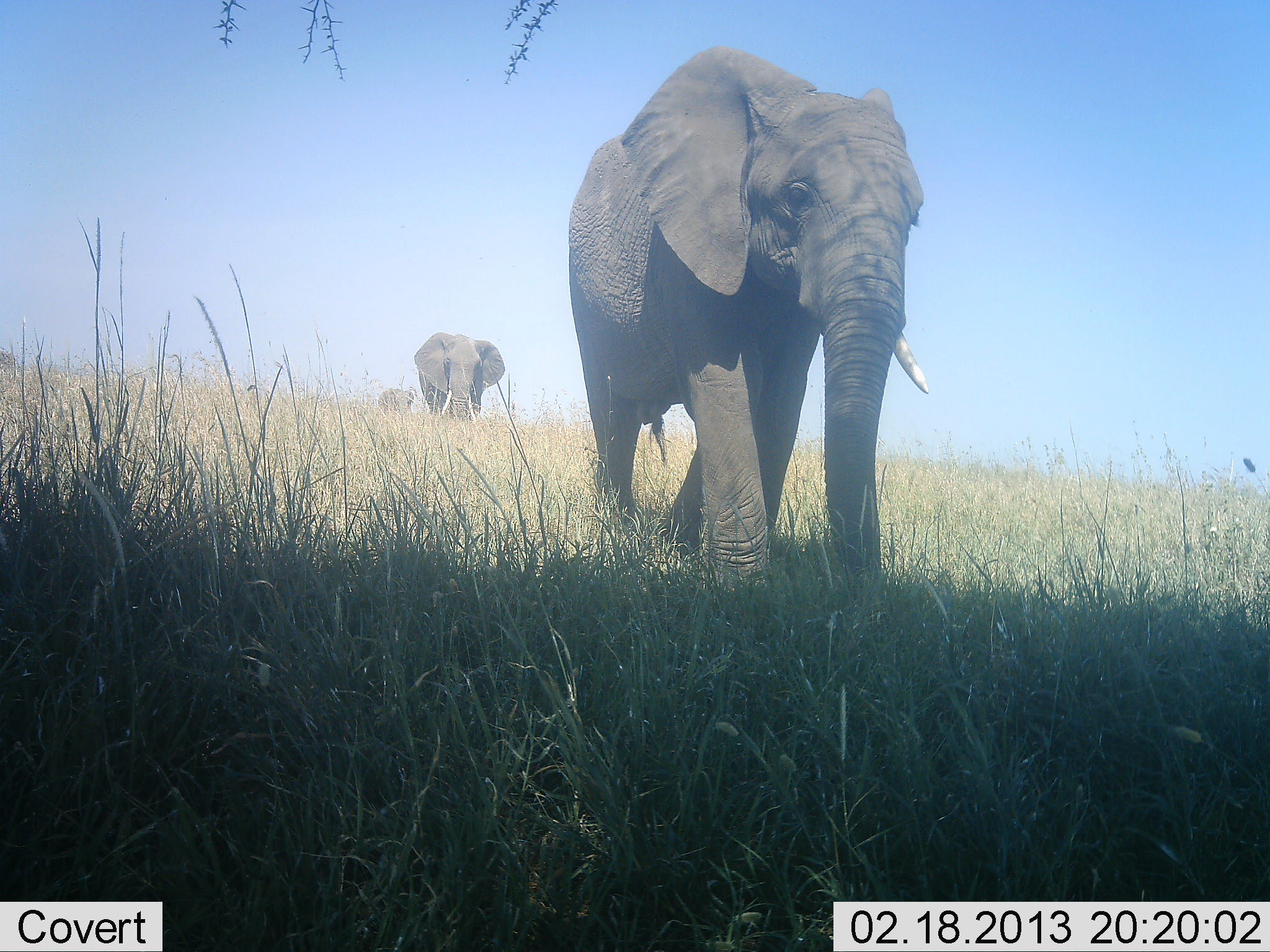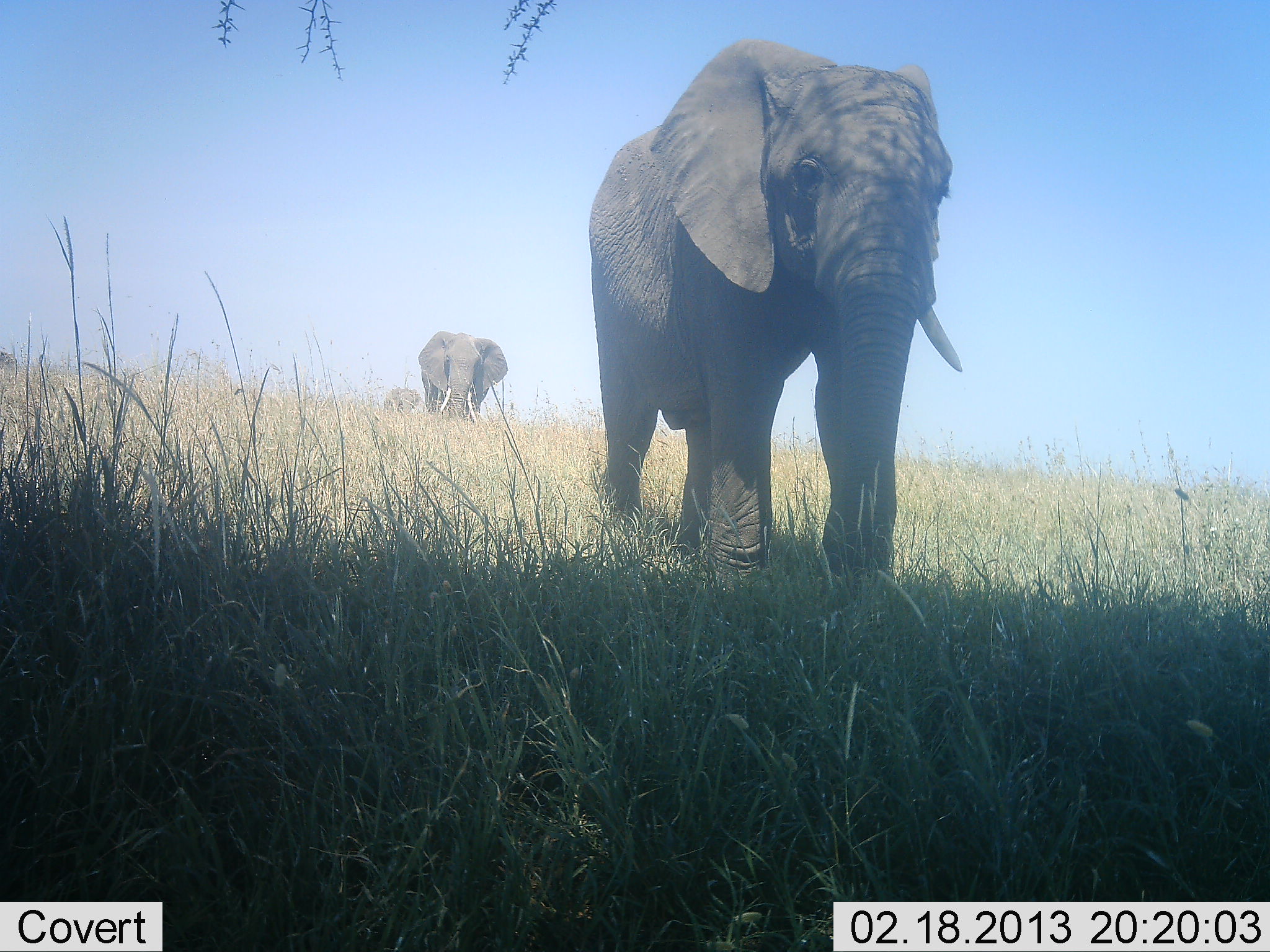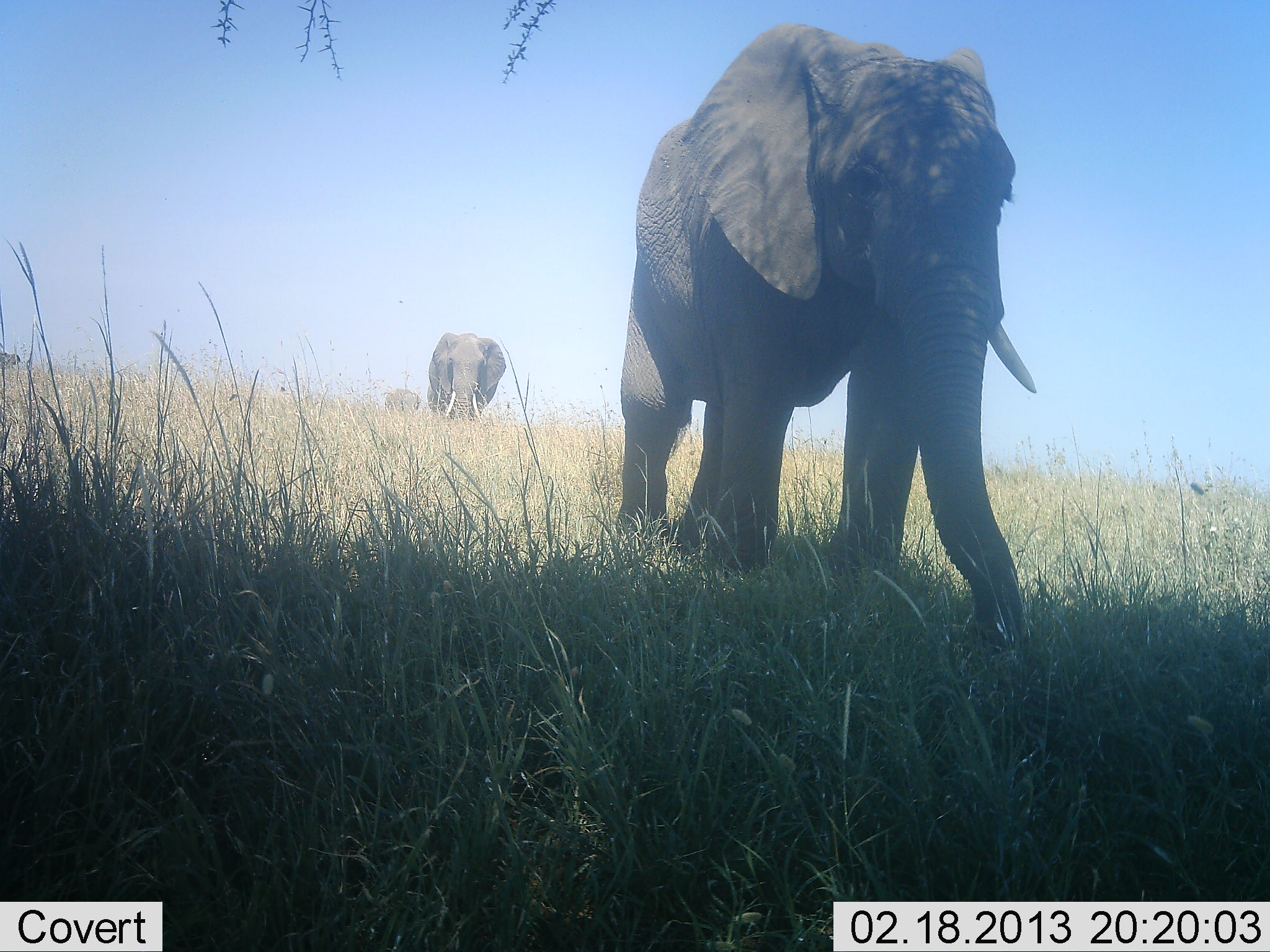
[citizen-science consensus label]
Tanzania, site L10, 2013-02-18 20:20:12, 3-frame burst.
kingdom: Animalia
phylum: Chordata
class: Mammalia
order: Proboscidea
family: Elephantidae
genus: Loxodonta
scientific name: Loxodonta africana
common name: african bush elephant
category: elephant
Elephant (african bush elephant) (Loxodonta africana), count 3. Behavior (volunteer vote fractions): standing 10%, resting 0%, moving 92%, interacting 0%. Young present (vote fraction): 3%. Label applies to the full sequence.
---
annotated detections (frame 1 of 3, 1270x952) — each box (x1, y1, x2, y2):
animal: (567, 44, 931, 638); (412, 331, 504, 428)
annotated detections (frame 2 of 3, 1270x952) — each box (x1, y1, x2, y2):
animal: (586, 36, 964, 630); (417, 331, 509, 429)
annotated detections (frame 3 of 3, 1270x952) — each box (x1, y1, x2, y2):
animal: (618, 22, 1039, 652); (425, 333, 508, 430)